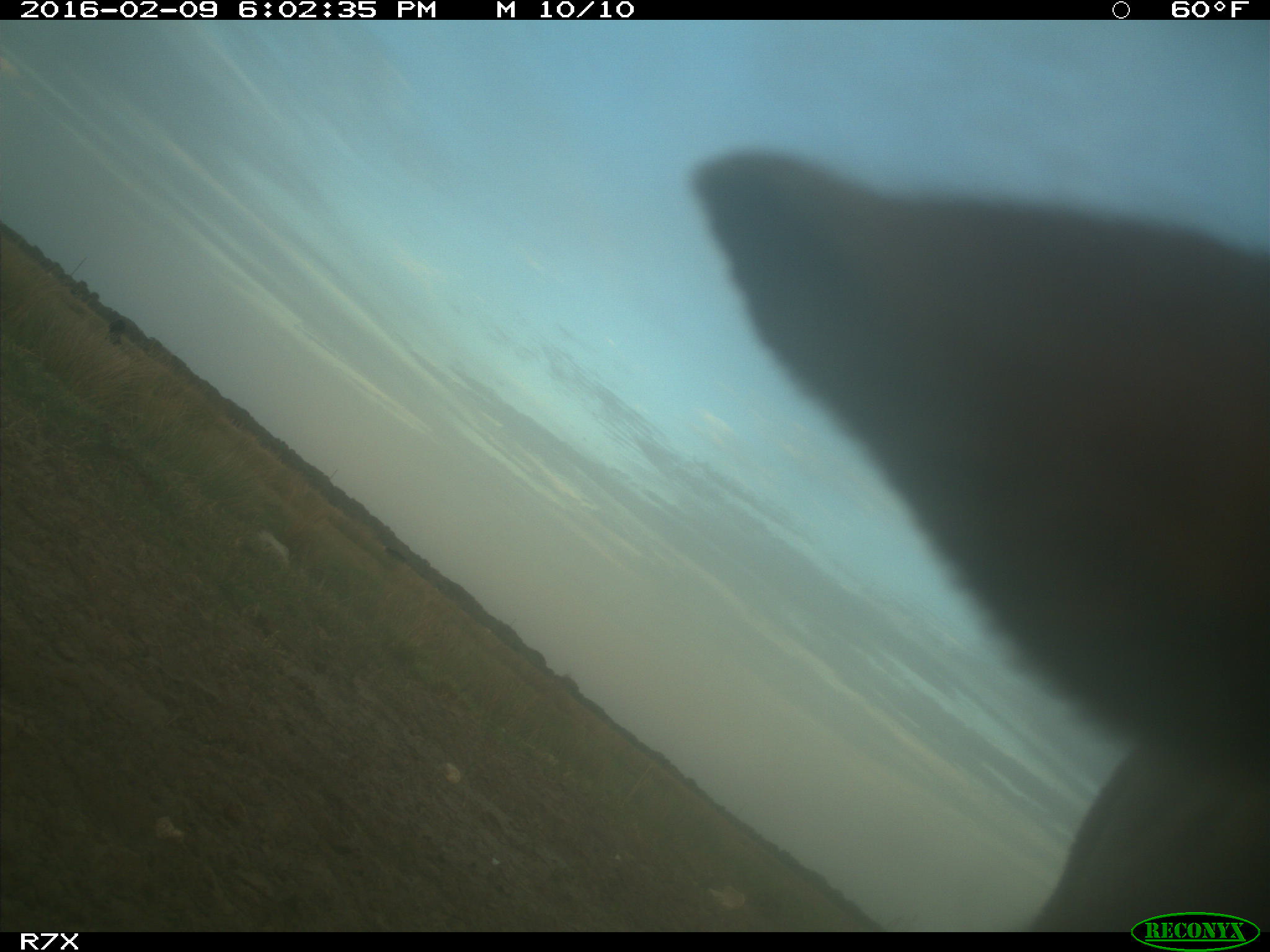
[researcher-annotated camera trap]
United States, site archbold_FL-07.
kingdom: Animalia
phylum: Chordata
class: Mammalia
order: Artiodactyla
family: Bovidae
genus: Bos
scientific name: Bos taurus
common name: domestic cow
Bos taurus (domestic cow).